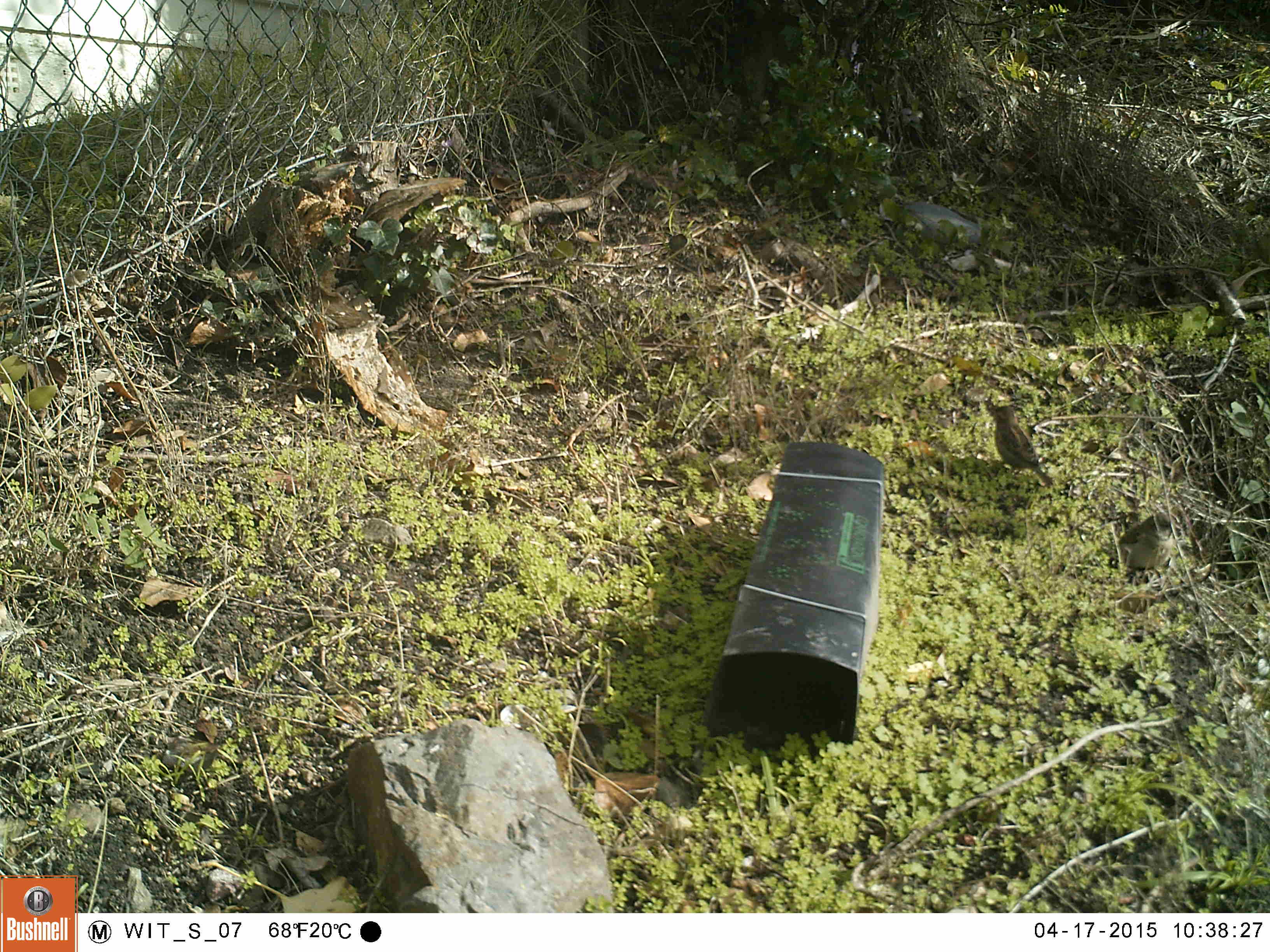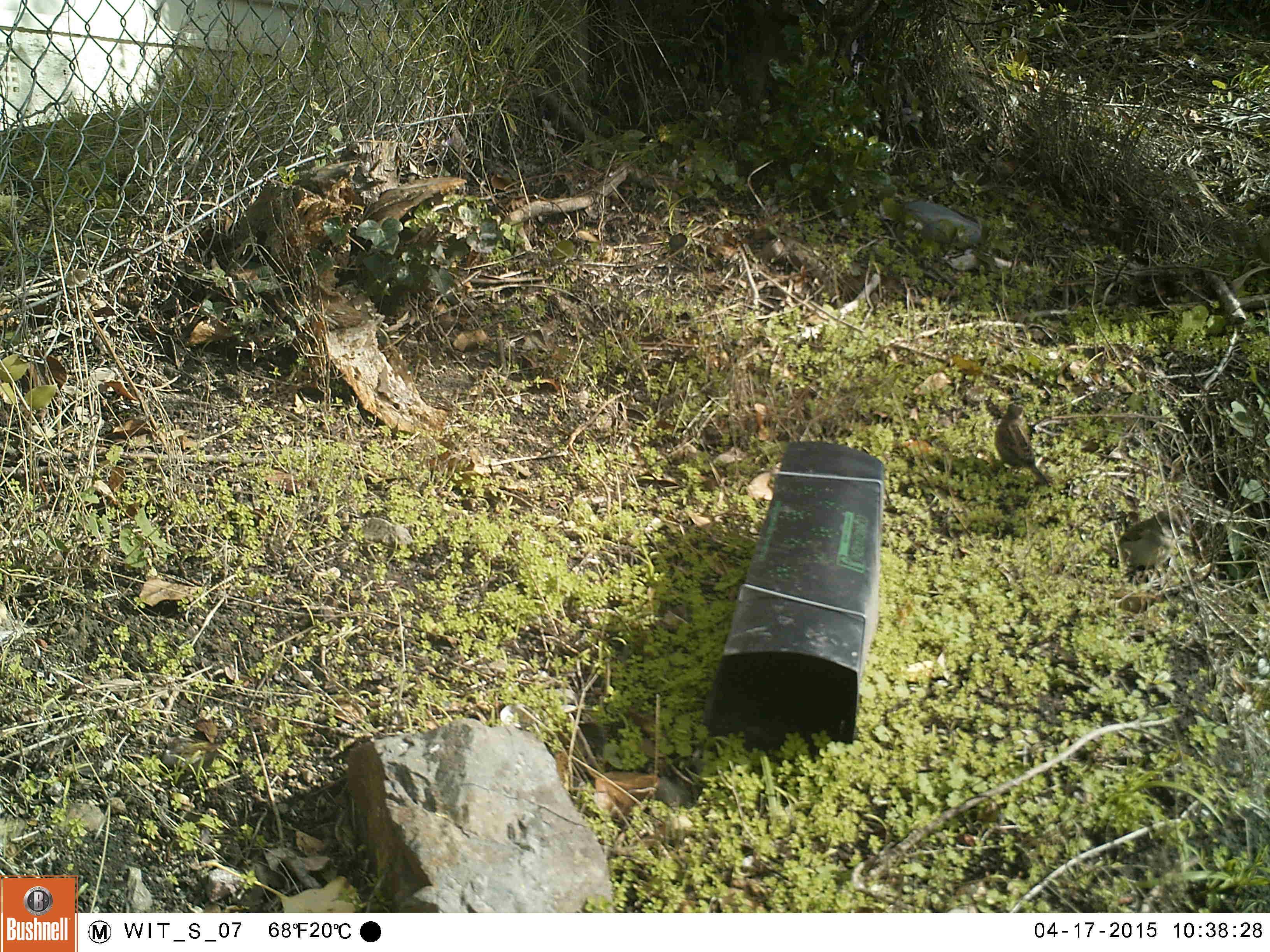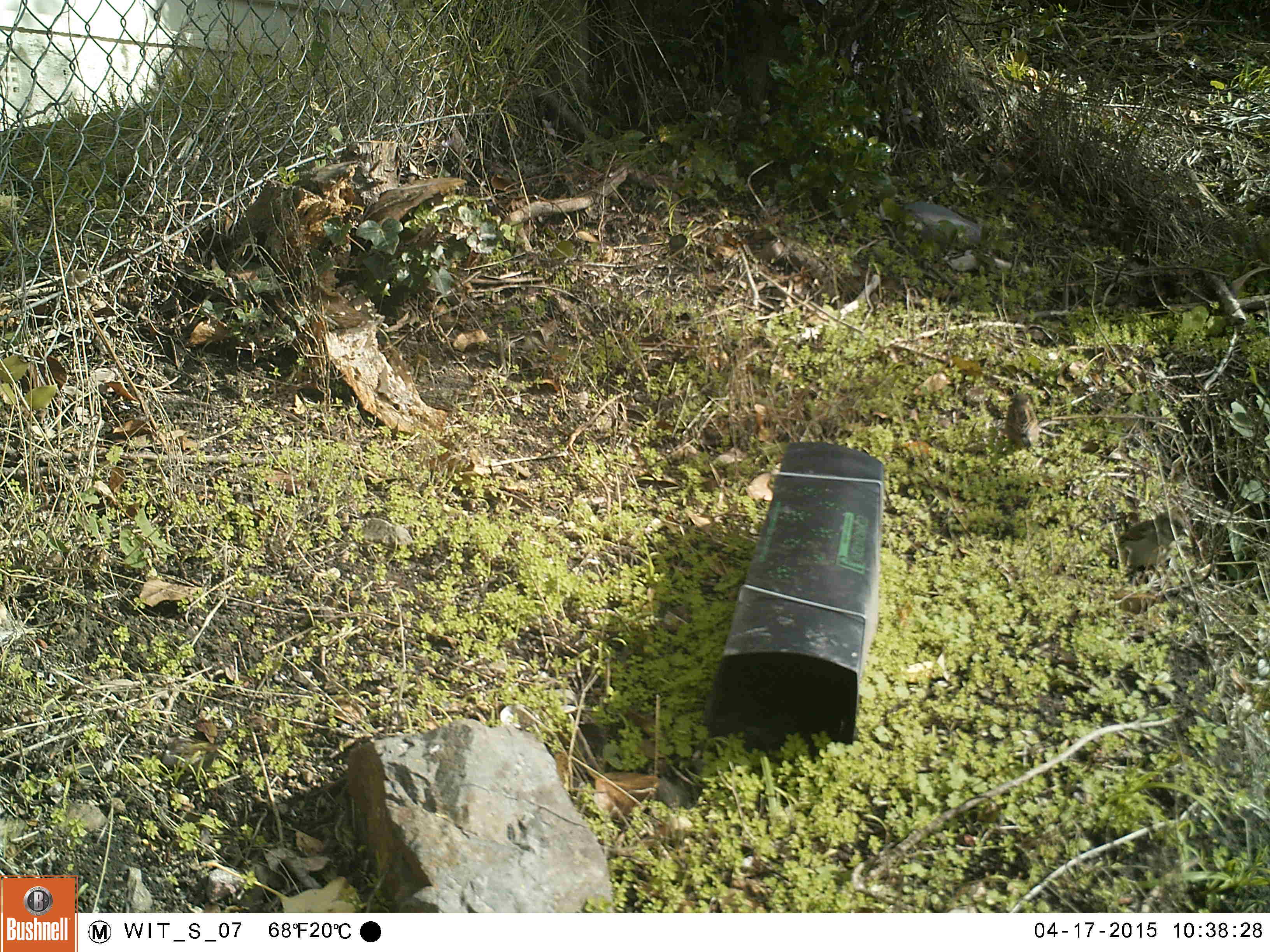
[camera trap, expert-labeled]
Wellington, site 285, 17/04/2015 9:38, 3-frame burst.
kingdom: Animalia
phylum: Chordata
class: Aves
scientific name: Aves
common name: bird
Bird (Aves).